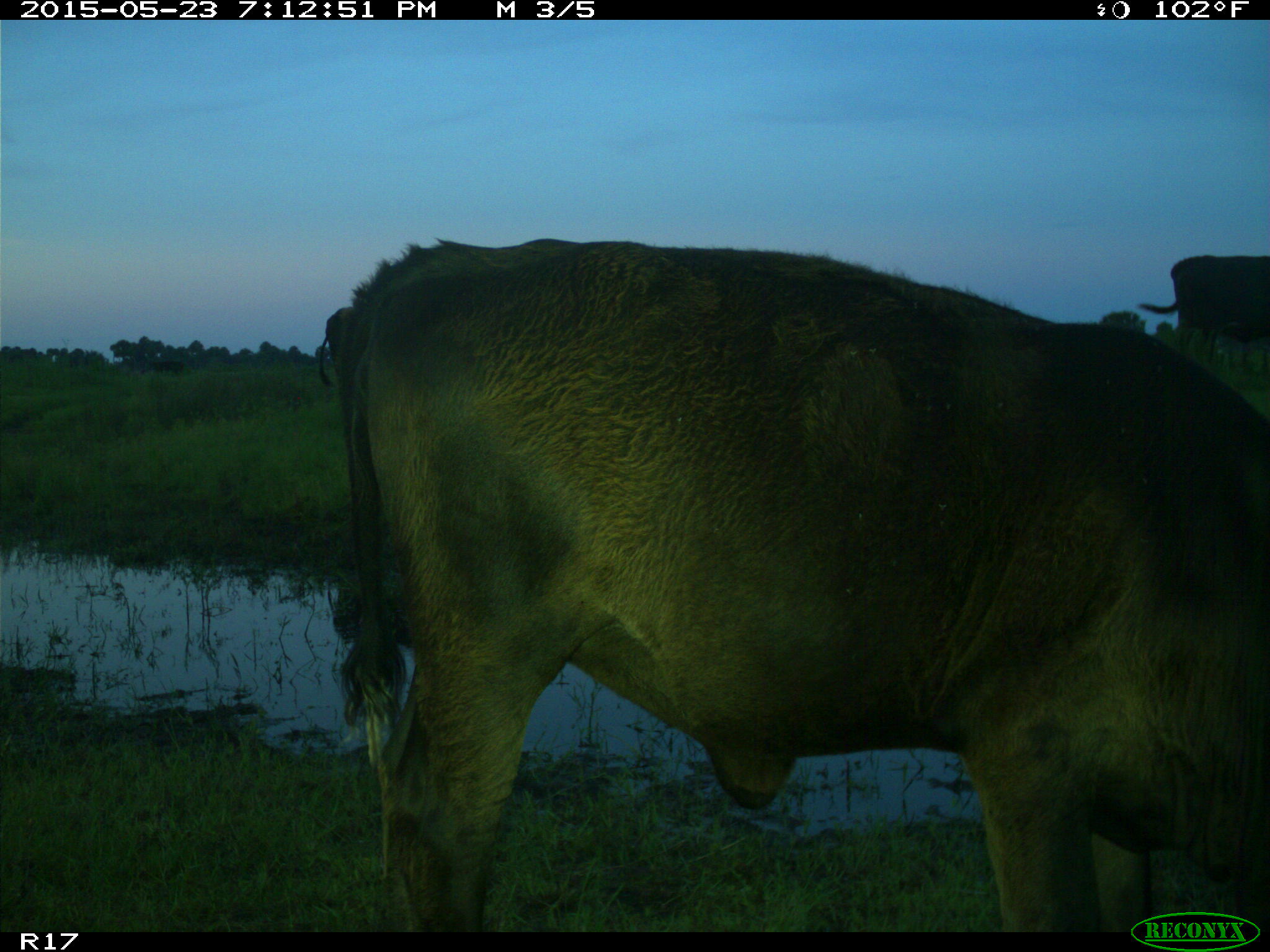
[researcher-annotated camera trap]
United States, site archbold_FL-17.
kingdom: Animalia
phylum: Chordata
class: Mammalia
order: Artiodactyla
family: Bovidae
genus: Bos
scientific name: Bos taurus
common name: domestic cow